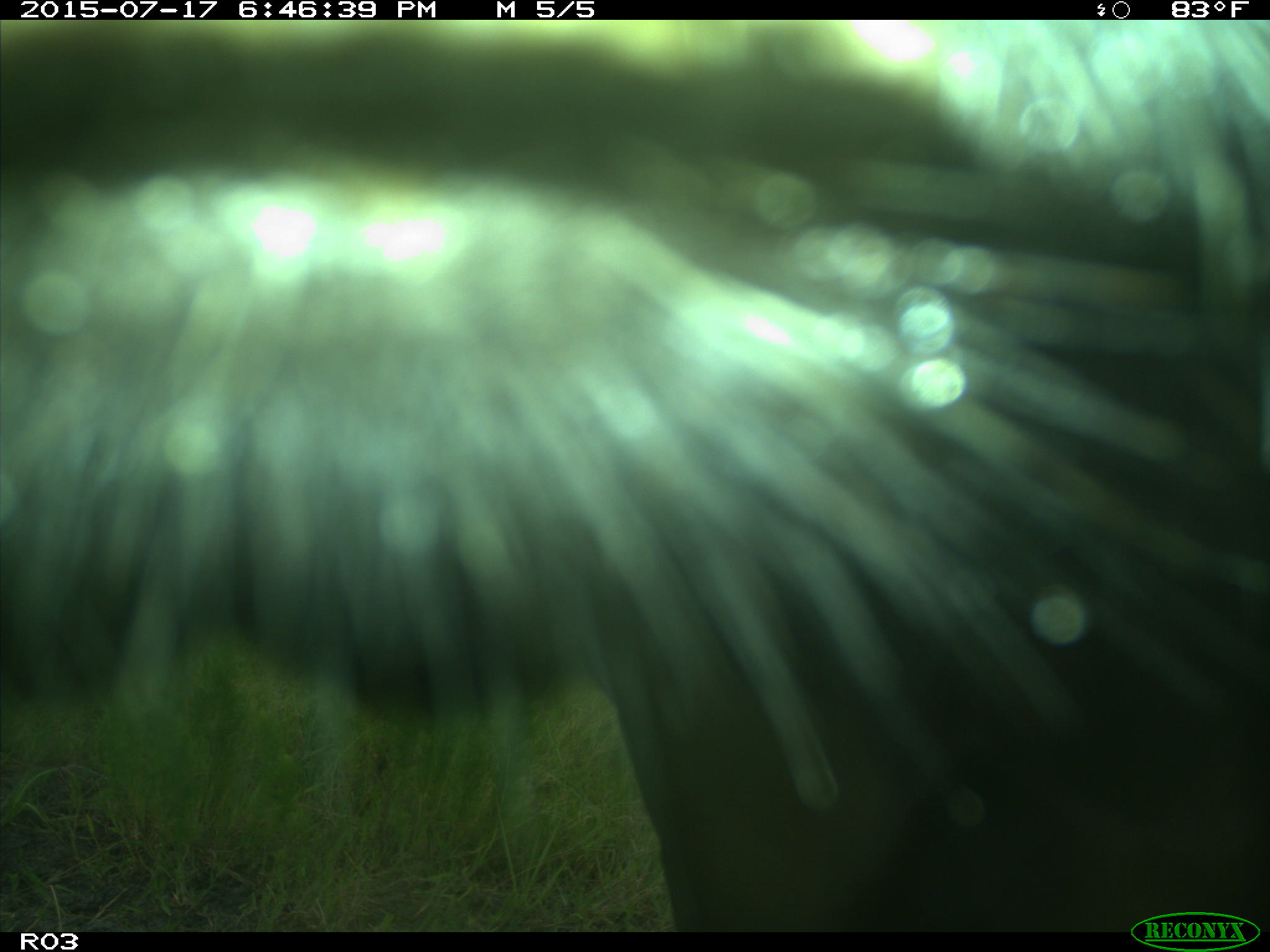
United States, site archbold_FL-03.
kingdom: Animalia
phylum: Chordata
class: Mammalia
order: Artiodactyla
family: Bovidae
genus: Bos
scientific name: Bos taurus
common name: domestic cow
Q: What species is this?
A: Bos taurus (domestic cow).